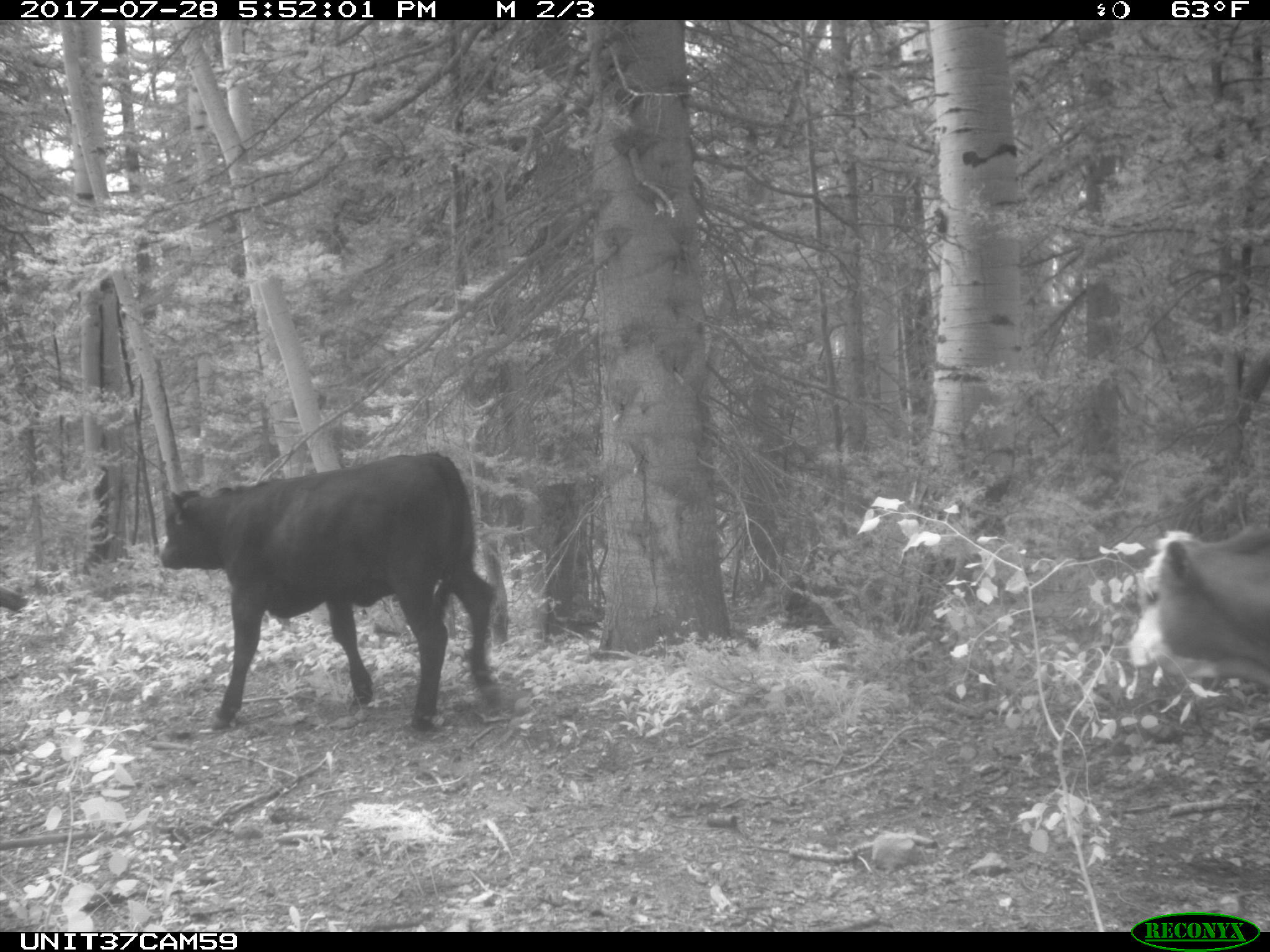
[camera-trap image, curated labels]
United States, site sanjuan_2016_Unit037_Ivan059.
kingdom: Animalia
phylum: Chordata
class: Mammalia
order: Artiodactyla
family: Bovidae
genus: Bos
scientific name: Bos taurus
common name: domestic cow